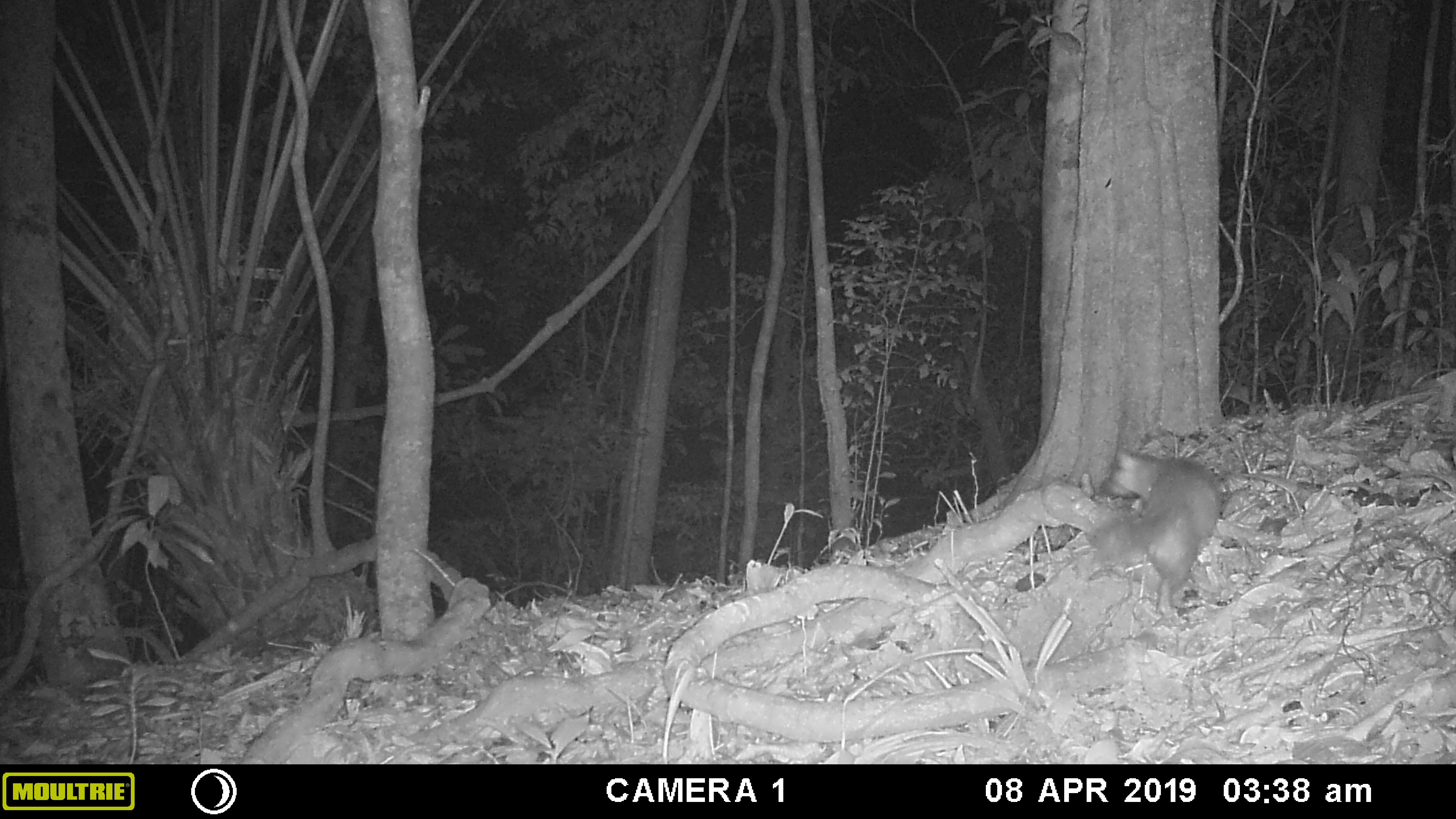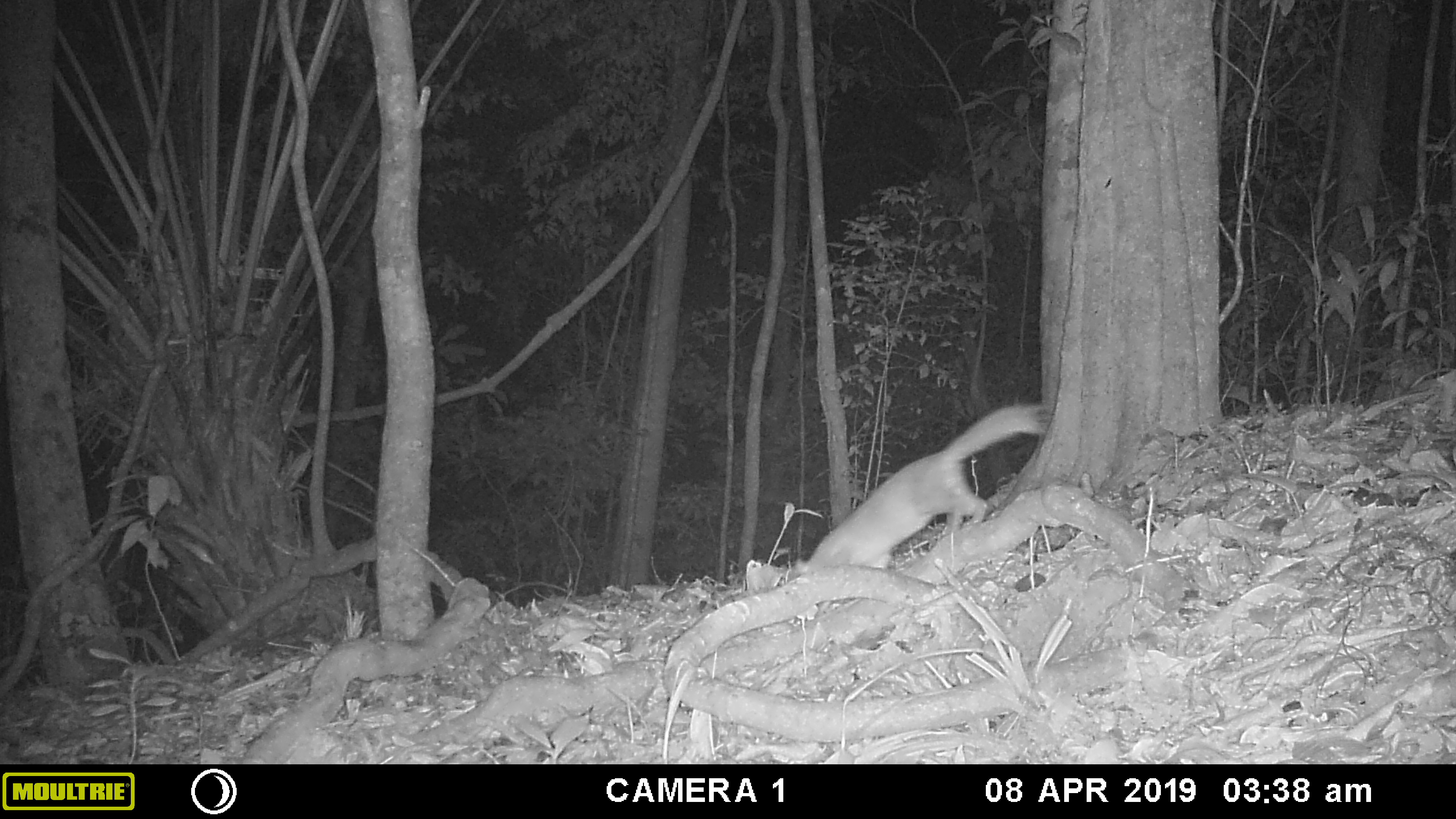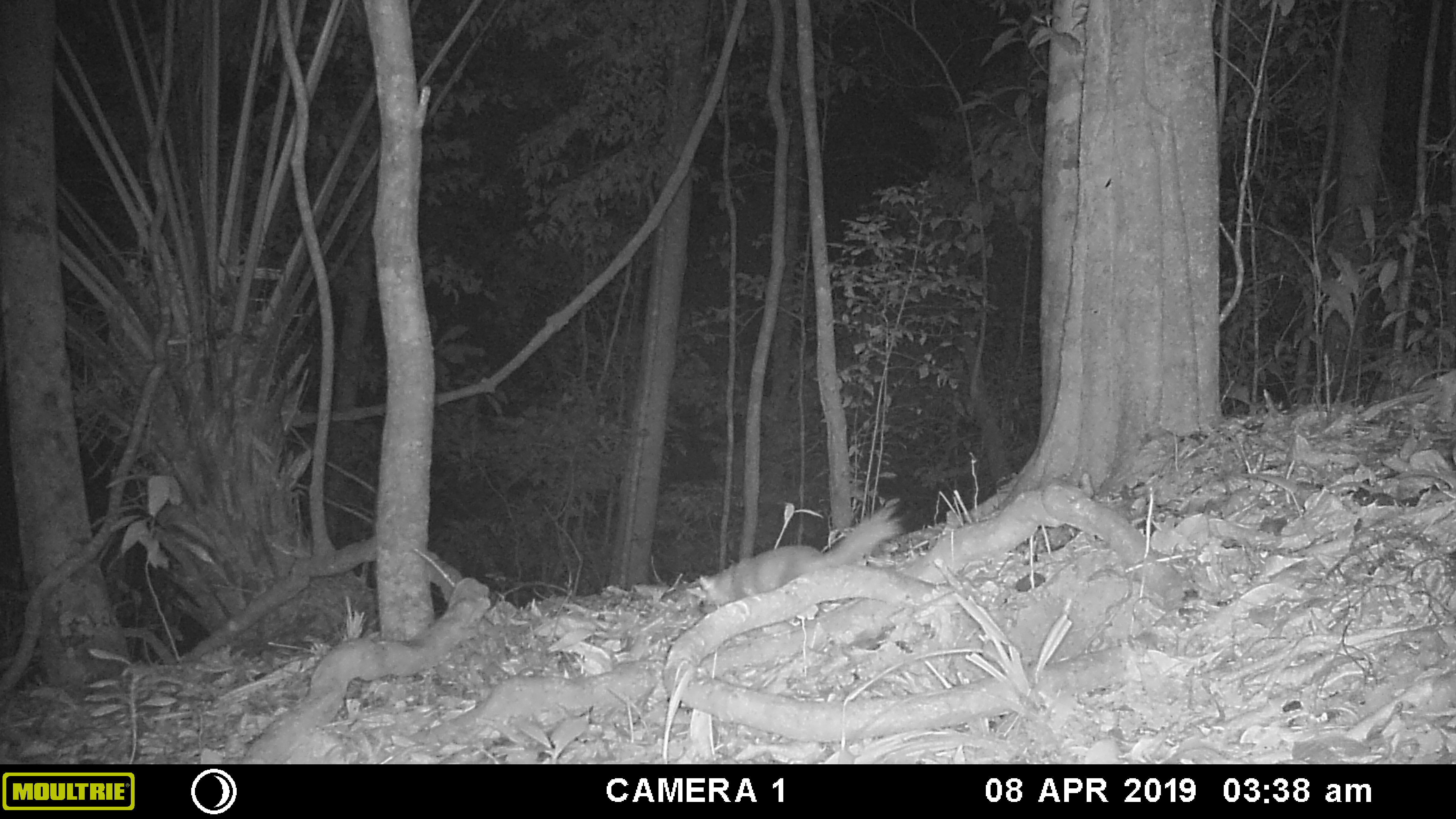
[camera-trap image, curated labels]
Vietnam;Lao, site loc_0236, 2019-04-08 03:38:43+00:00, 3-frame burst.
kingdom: Animalia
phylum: Chordata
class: Mammalia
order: Carnivora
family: Mustelidae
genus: Melogale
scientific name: Melogale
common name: ferret badger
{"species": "ferret badger (Melogale)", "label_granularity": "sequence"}